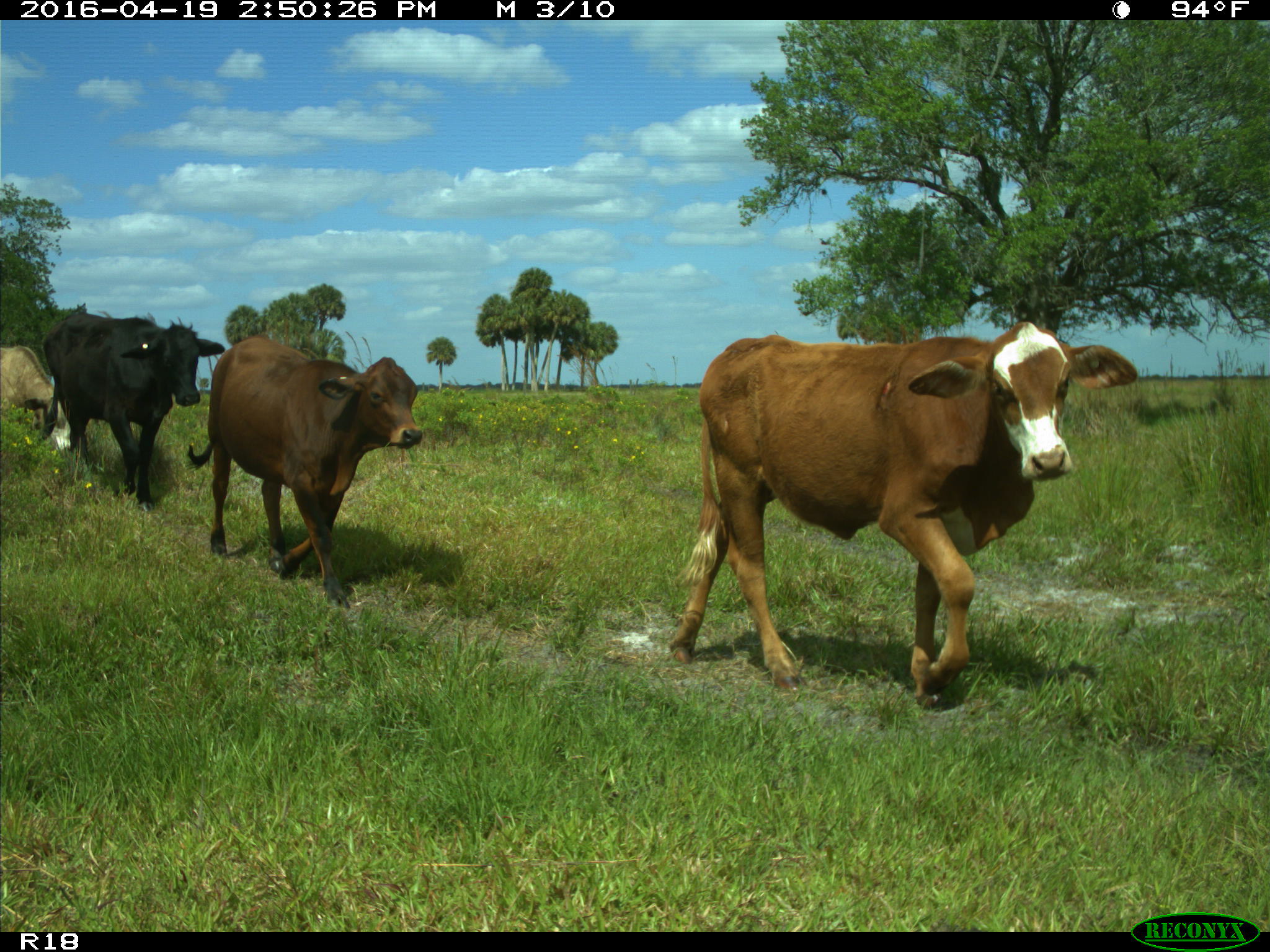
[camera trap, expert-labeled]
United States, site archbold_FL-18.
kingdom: Animalia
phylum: Chordata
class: Mammalia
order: Artiodactyla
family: Bovidae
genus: Bos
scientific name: Bos taurus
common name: domestic cow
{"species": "Bos taurus (domestic cow)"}